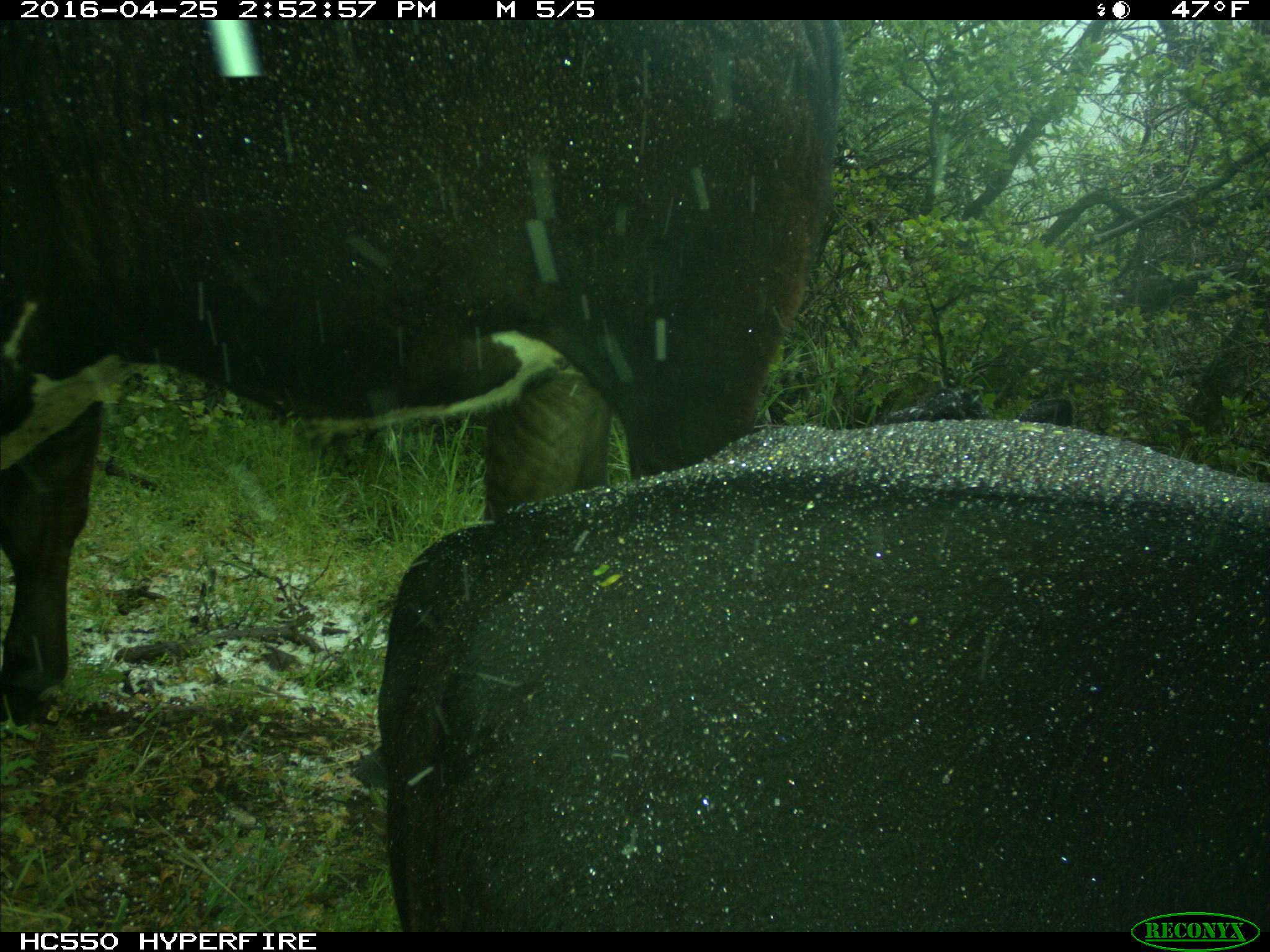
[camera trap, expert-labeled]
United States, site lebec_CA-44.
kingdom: Animalia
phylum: Chordata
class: Mammalia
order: Artiodactyla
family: Bovidae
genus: Bos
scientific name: Bos taurus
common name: domestic cow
Bos taurus (domestic cow).